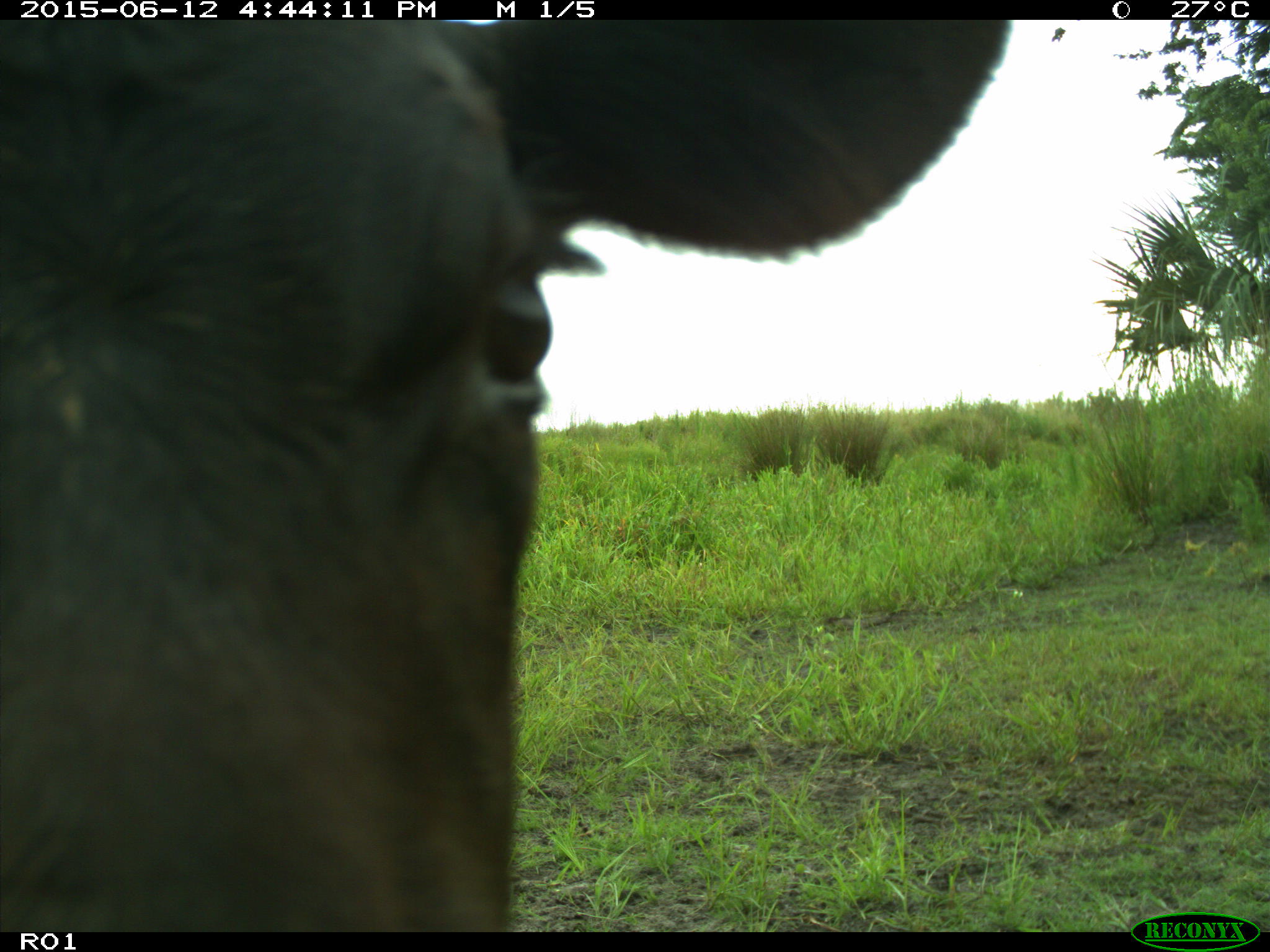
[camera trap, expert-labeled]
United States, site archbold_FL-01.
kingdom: Animalia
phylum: Chordata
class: Mammalia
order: Artiodactyla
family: Bovidae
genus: Bos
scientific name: Bos taurus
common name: domestic cow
Bos taurus (domestic cow).